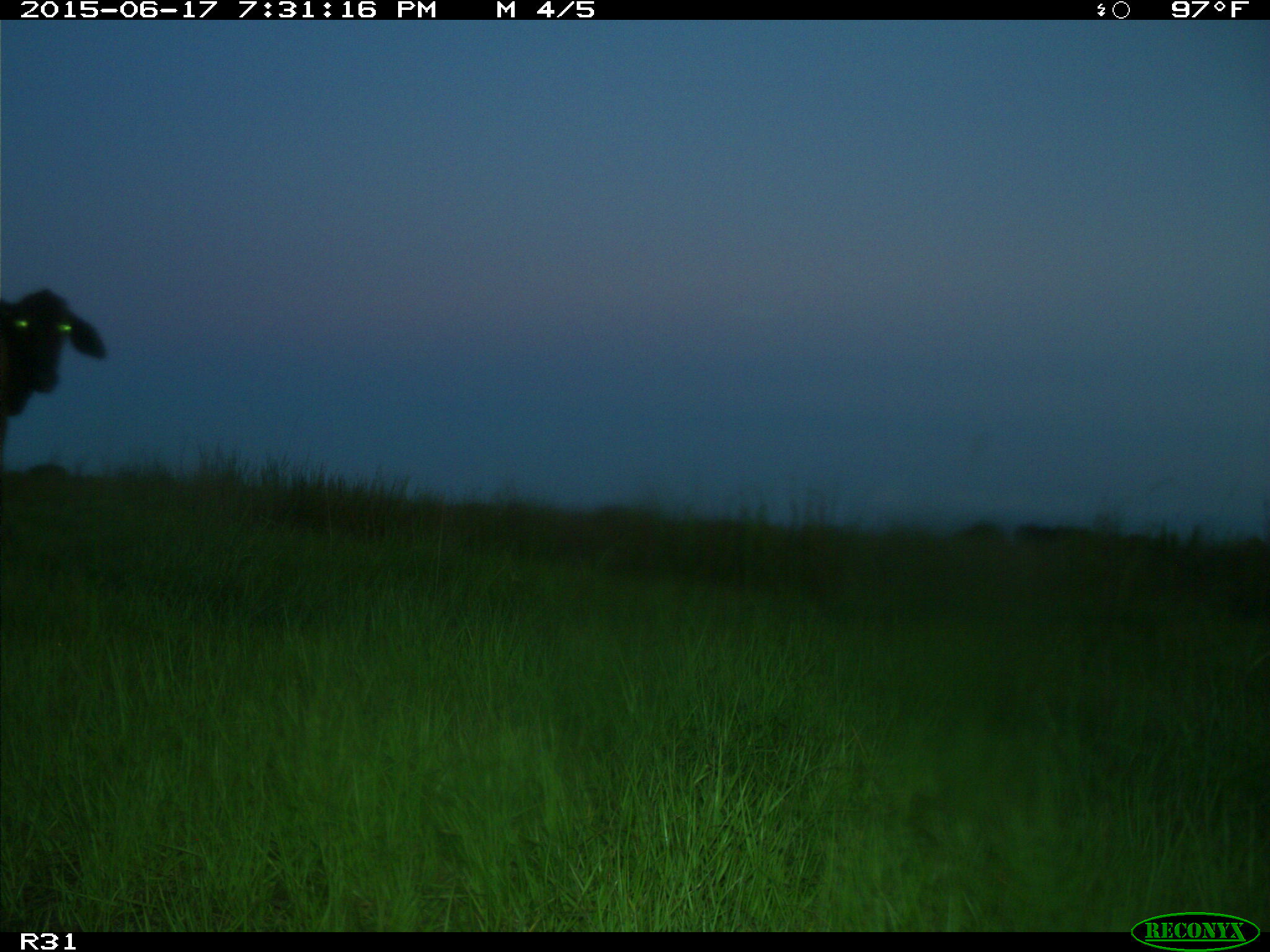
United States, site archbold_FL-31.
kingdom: Animalia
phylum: Chordata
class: Mammalia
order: Artiodactyla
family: Bovidae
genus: Bos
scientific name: Bos taurus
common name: domestic cow